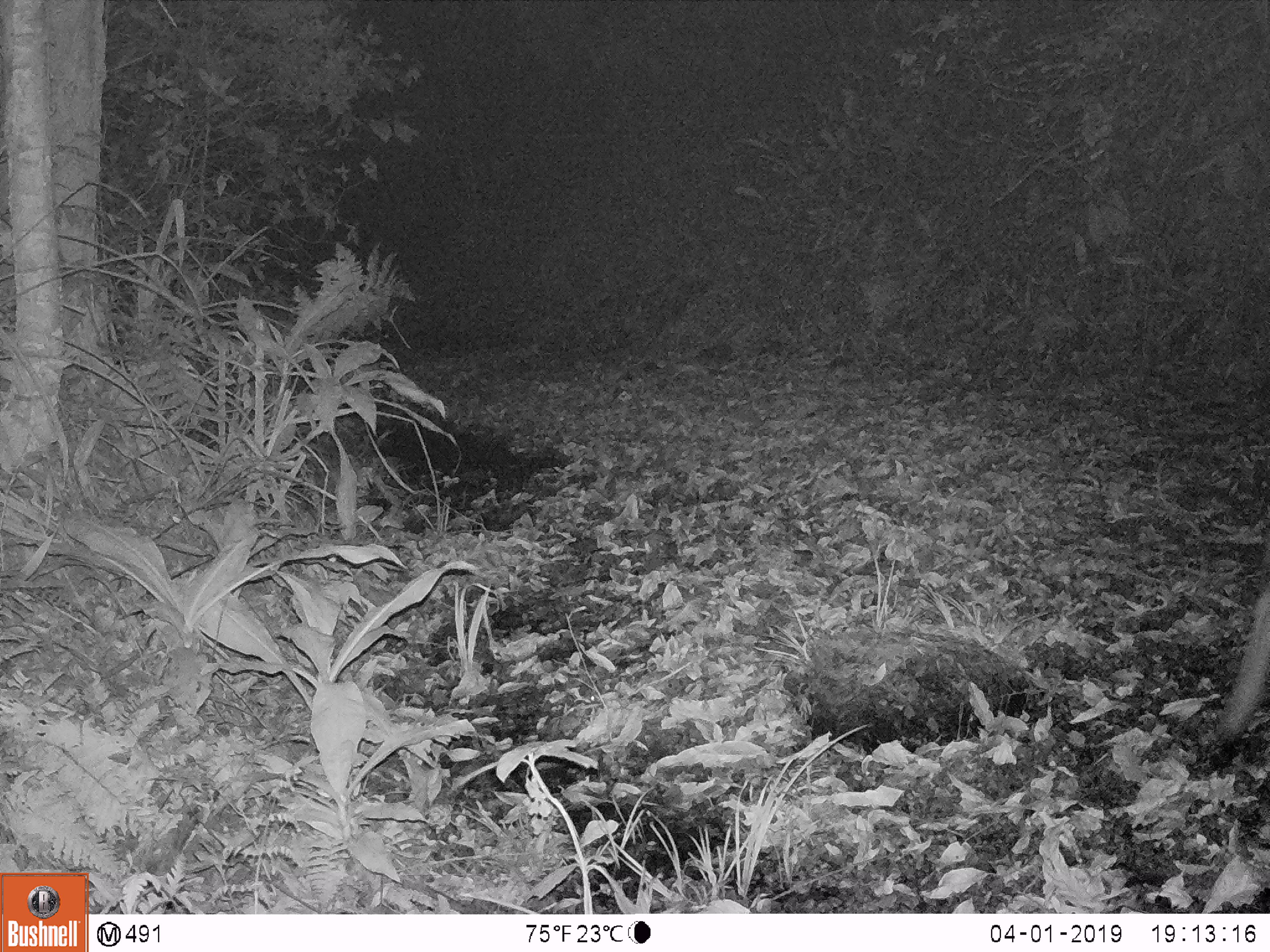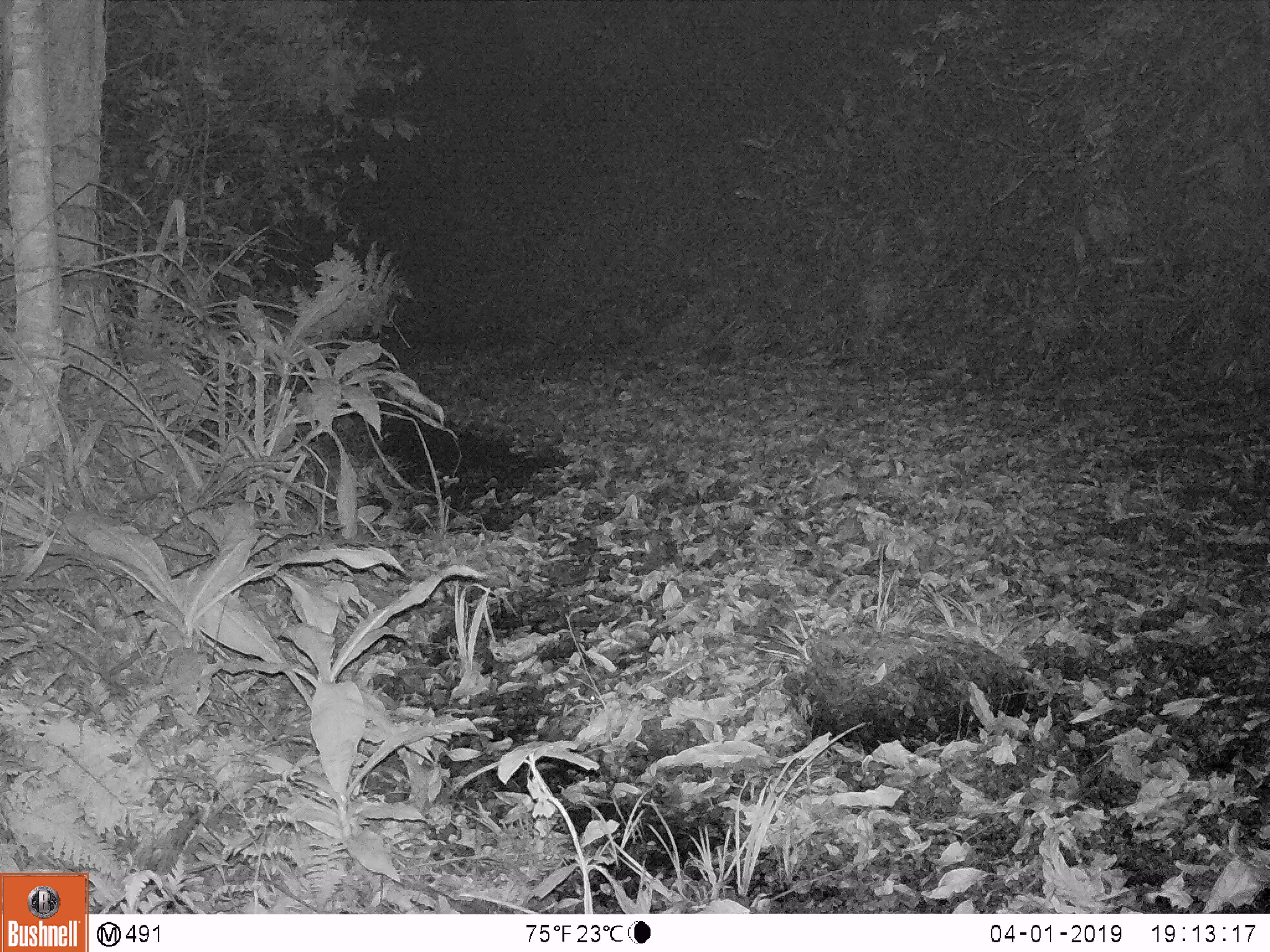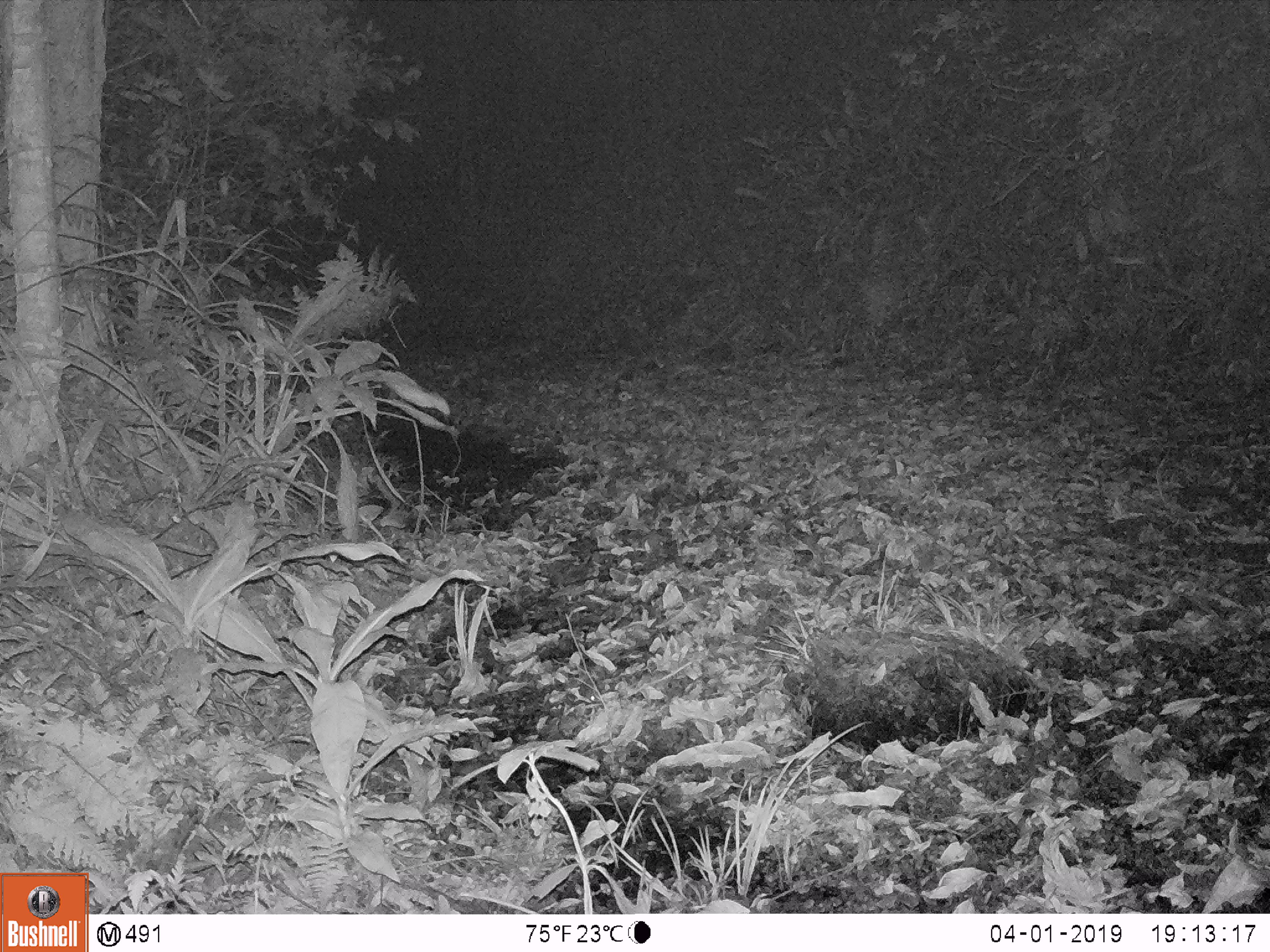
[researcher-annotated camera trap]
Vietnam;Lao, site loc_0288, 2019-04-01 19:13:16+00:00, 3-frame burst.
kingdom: Animalia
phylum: Chordata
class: Mammalia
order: Artiodactyla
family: Cervidae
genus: Rusa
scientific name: Rusa unicolor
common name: sambar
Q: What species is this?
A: Sambar (Rusa unicolor).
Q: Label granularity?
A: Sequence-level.